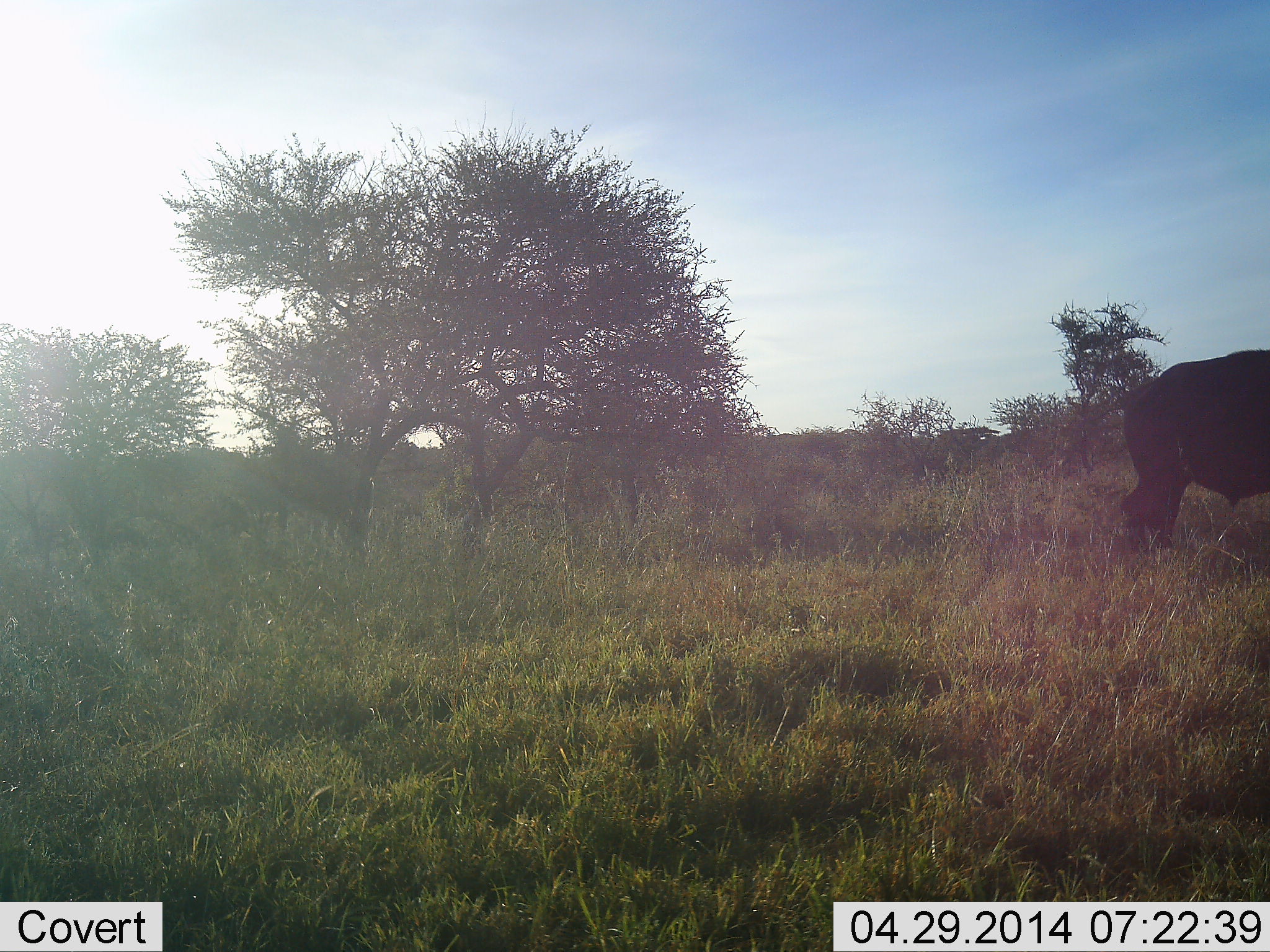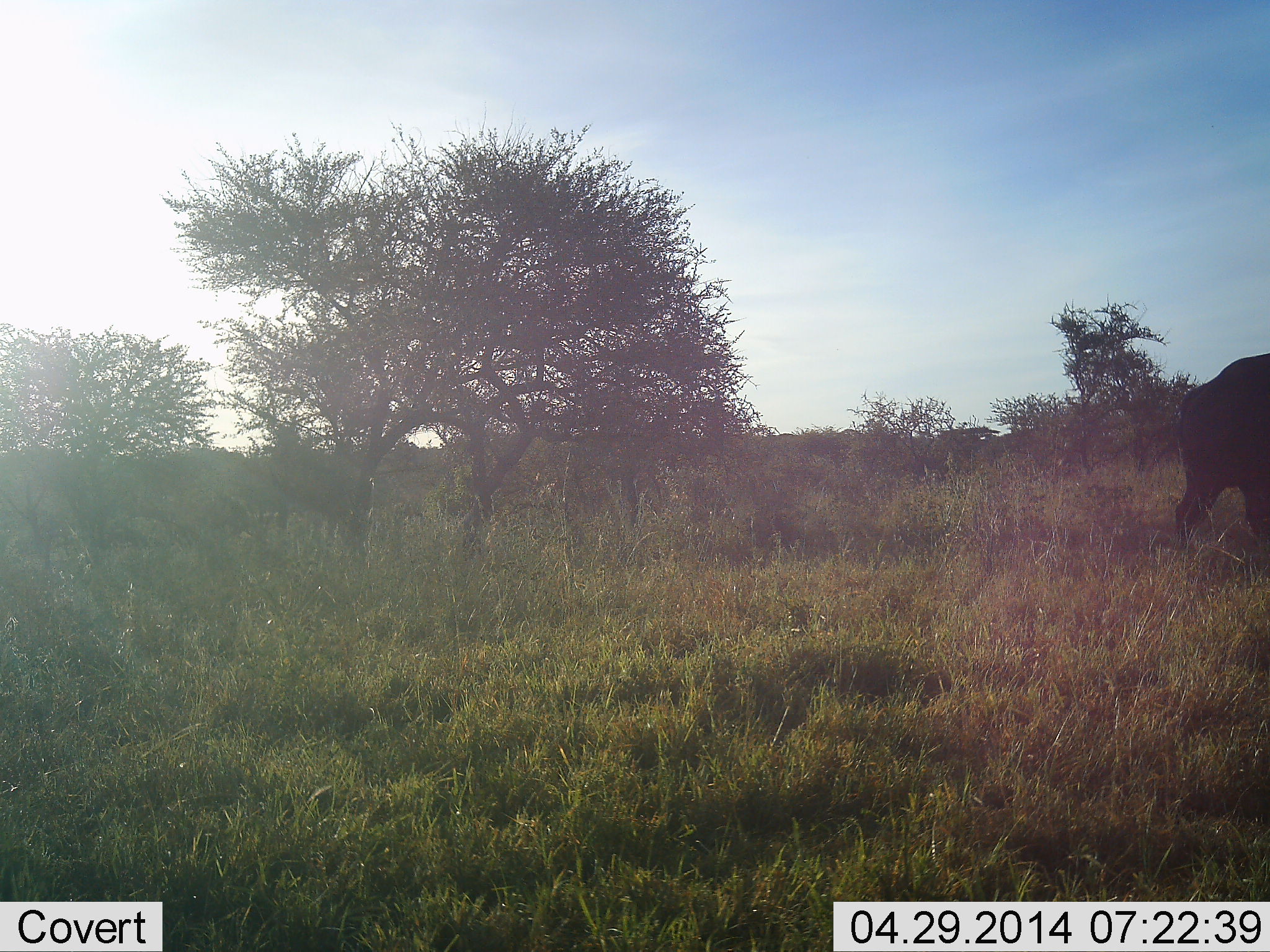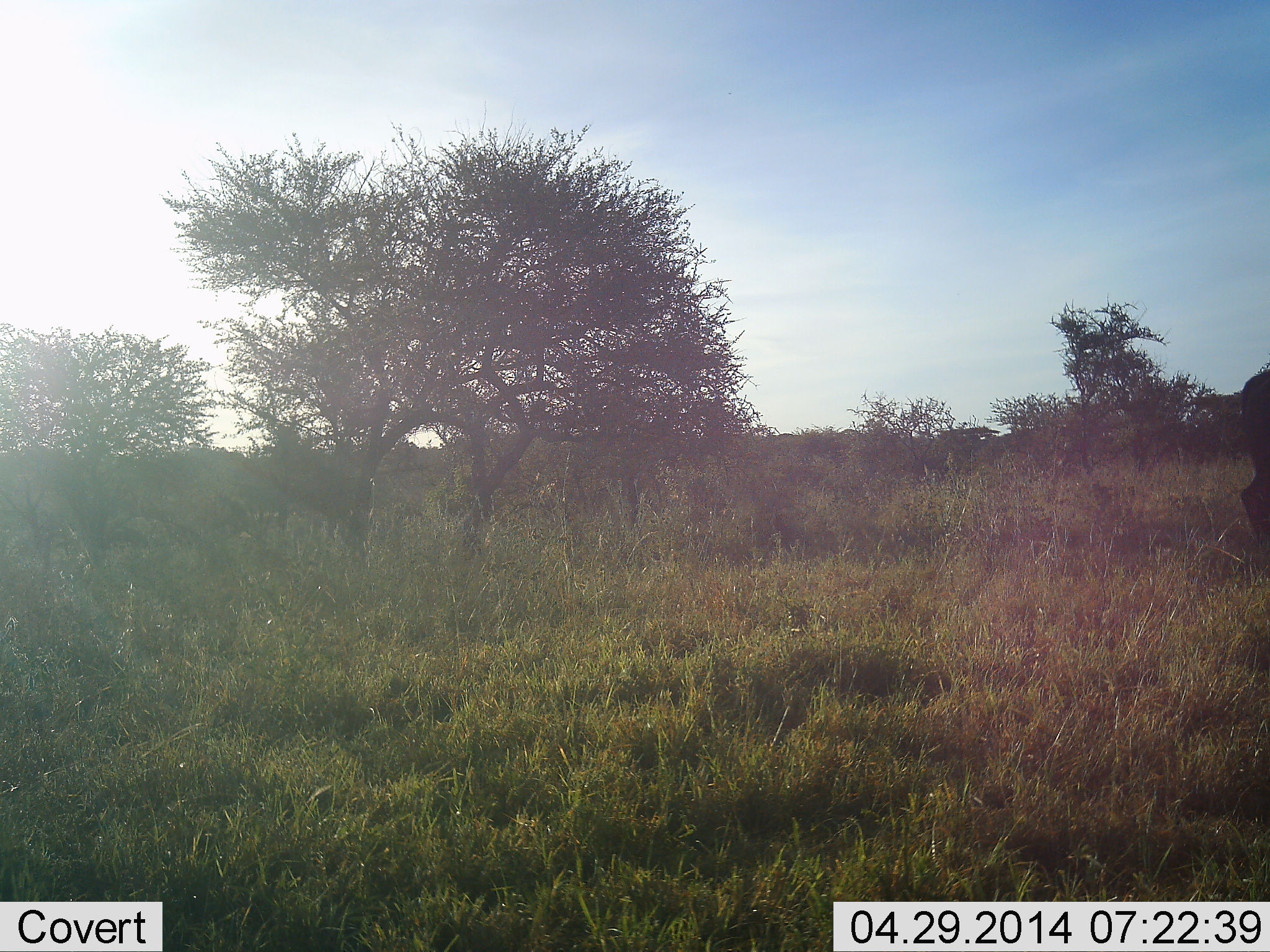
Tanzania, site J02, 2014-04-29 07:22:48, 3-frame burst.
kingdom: Animalia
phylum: Chordata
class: Mammalia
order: Artiodactyla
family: Bovidae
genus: Syncerus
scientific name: Syncerus caffer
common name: cape buffalo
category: buffalo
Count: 1.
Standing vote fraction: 0%.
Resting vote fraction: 0%.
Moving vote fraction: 100%.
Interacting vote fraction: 0%.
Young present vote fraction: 0%.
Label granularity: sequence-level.